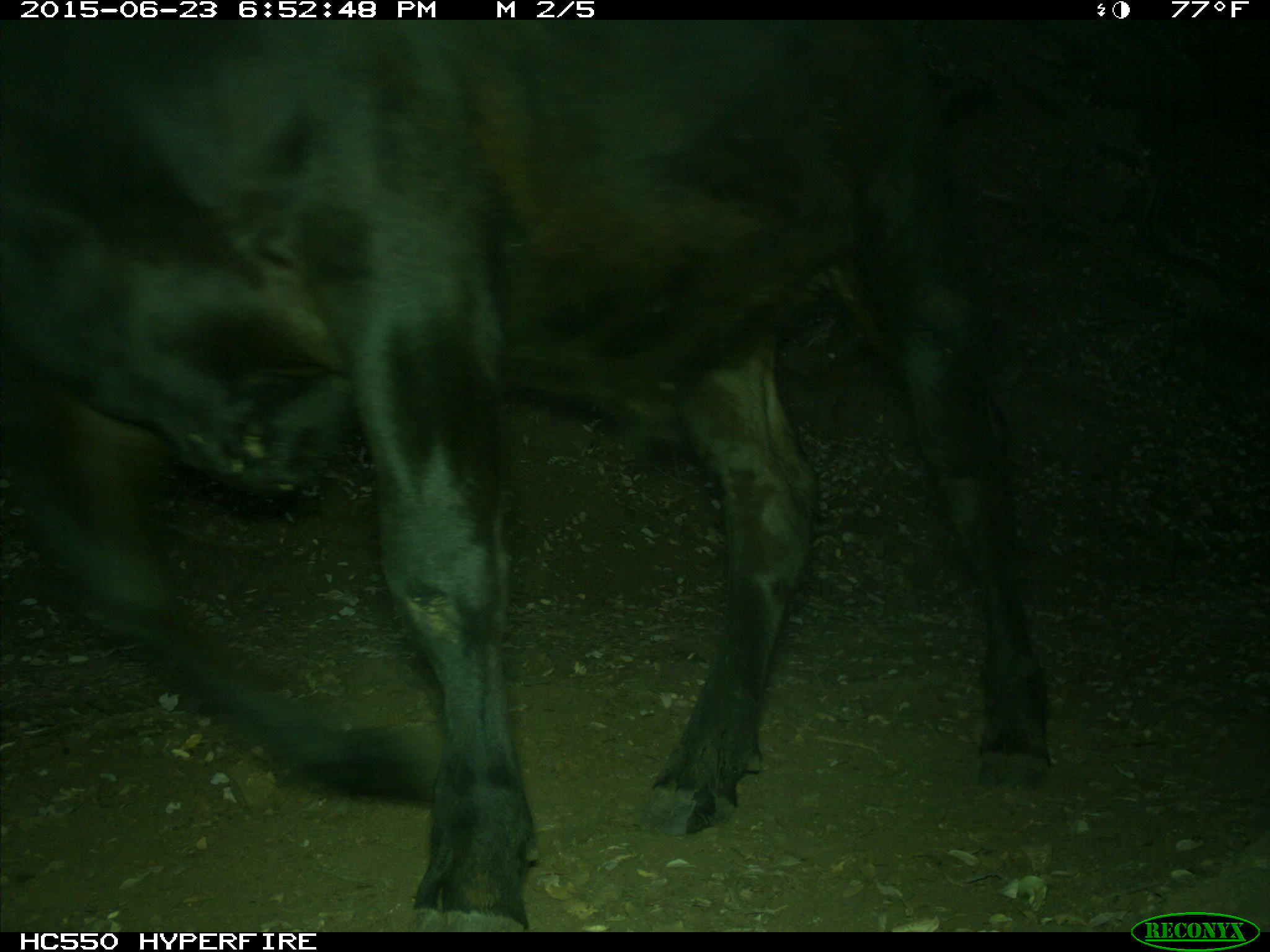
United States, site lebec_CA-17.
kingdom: Animalia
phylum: Chordata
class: Mammalia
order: Artiodactyla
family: Bovidae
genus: Bos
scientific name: Bos taurus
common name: domestic cow